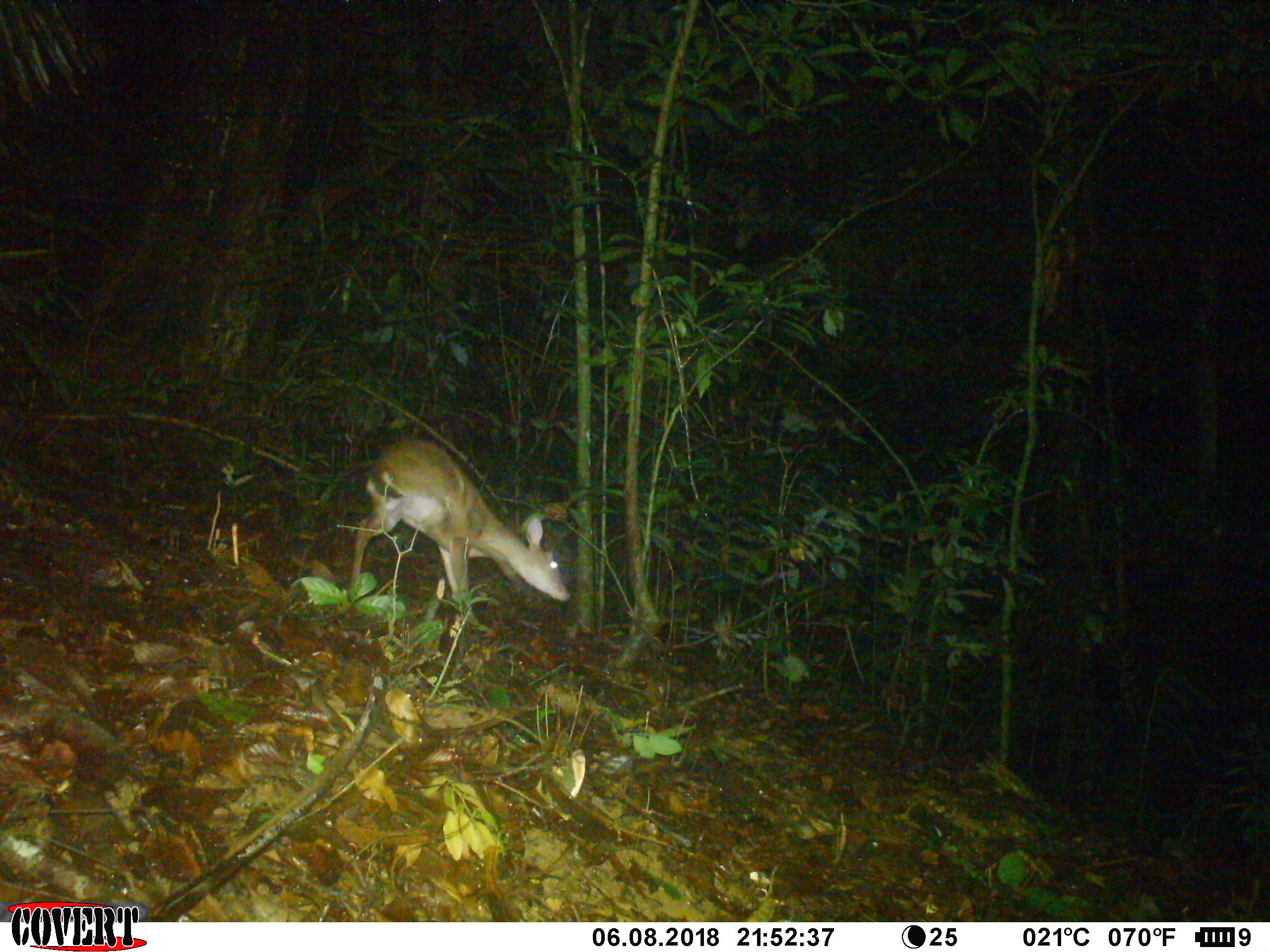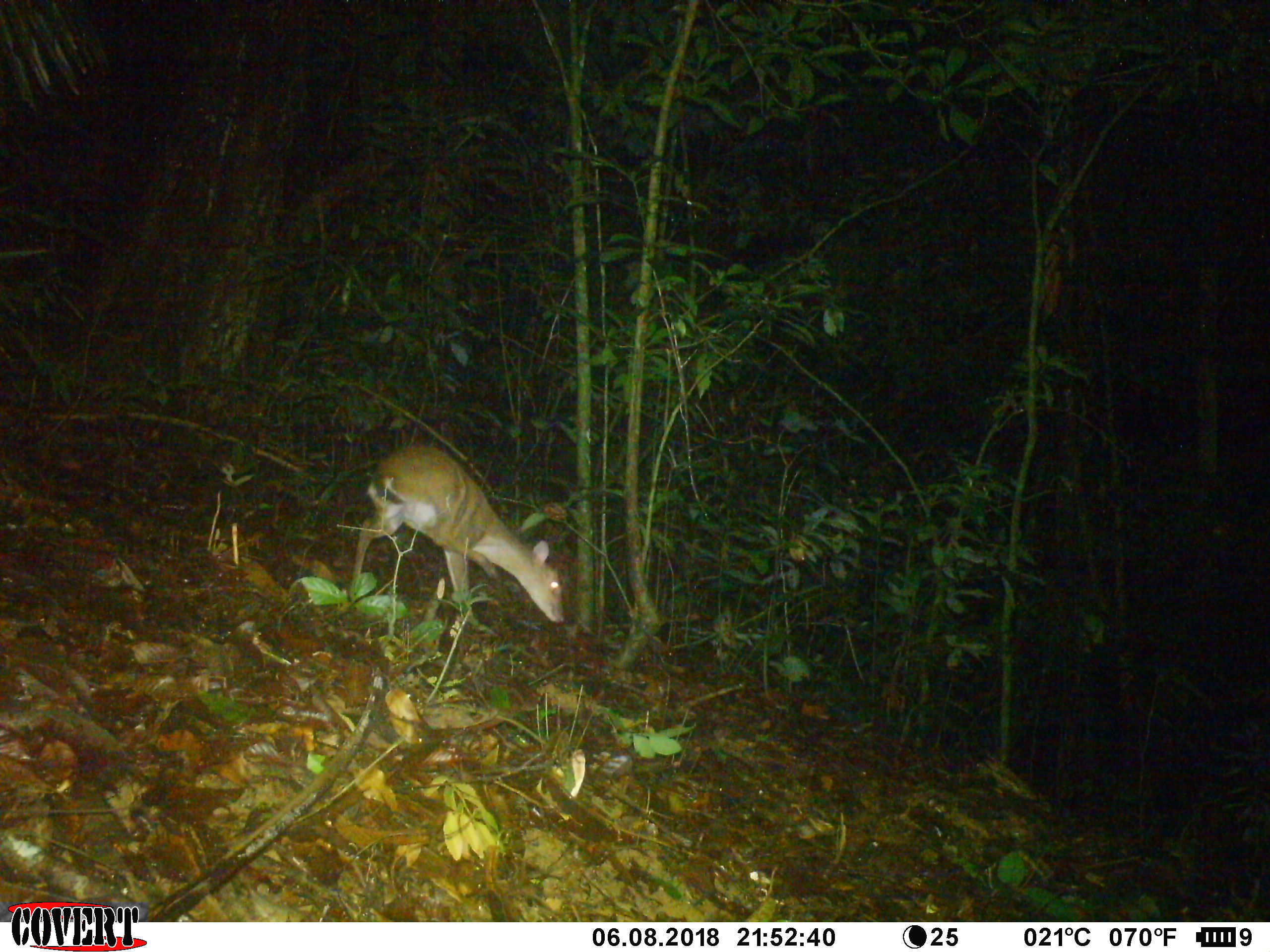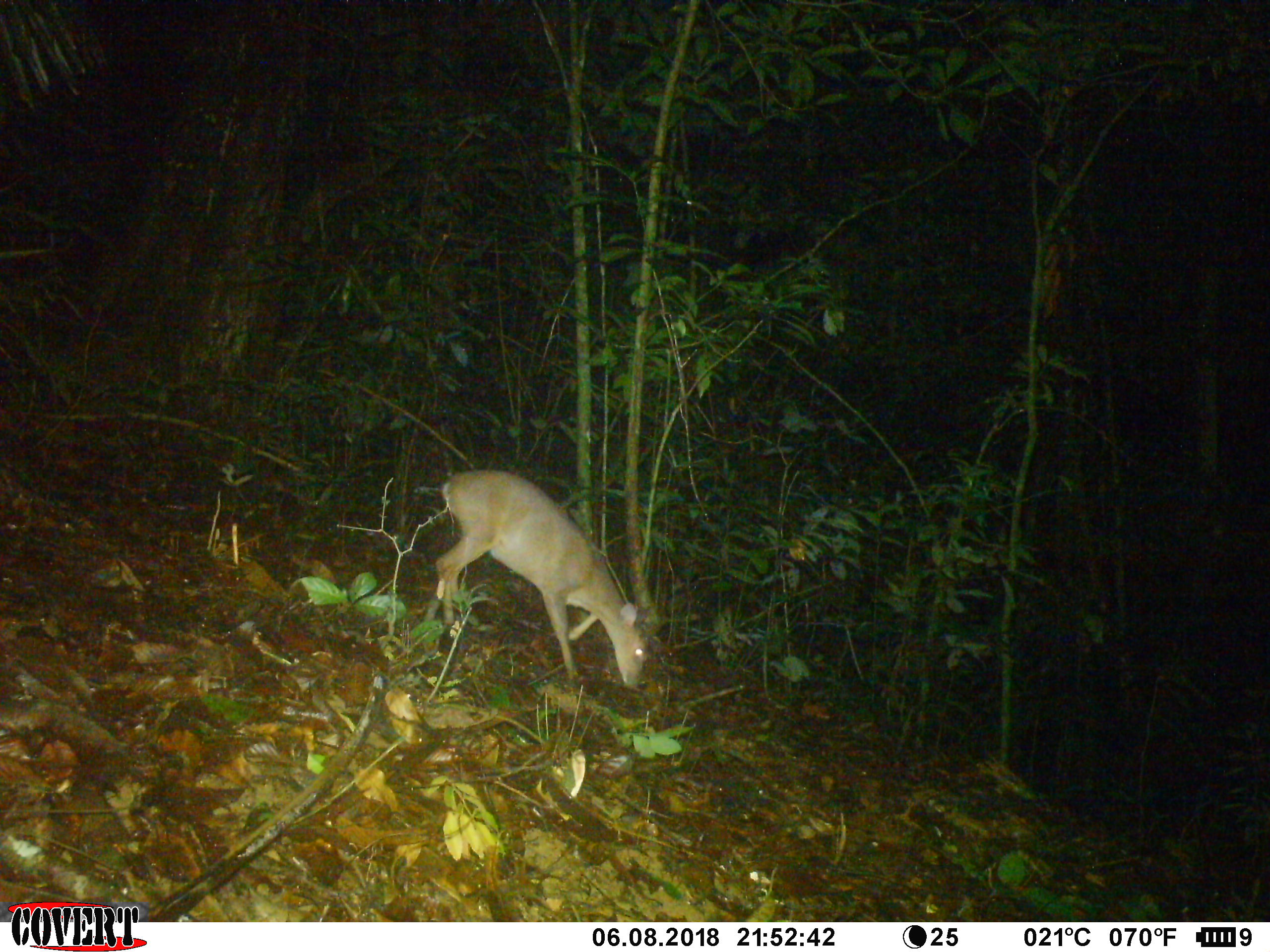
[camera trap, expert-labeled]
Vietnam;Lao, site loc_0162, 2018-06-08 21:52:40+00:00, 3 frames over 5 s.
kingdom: Animalia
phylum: Chordata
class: Mammalia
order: Artiodactyla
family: Cervidae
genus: Muntiacus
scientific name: Muntiacus vuquangensis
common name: large-antlered muntjac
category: large antlered muntjac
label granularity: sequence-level